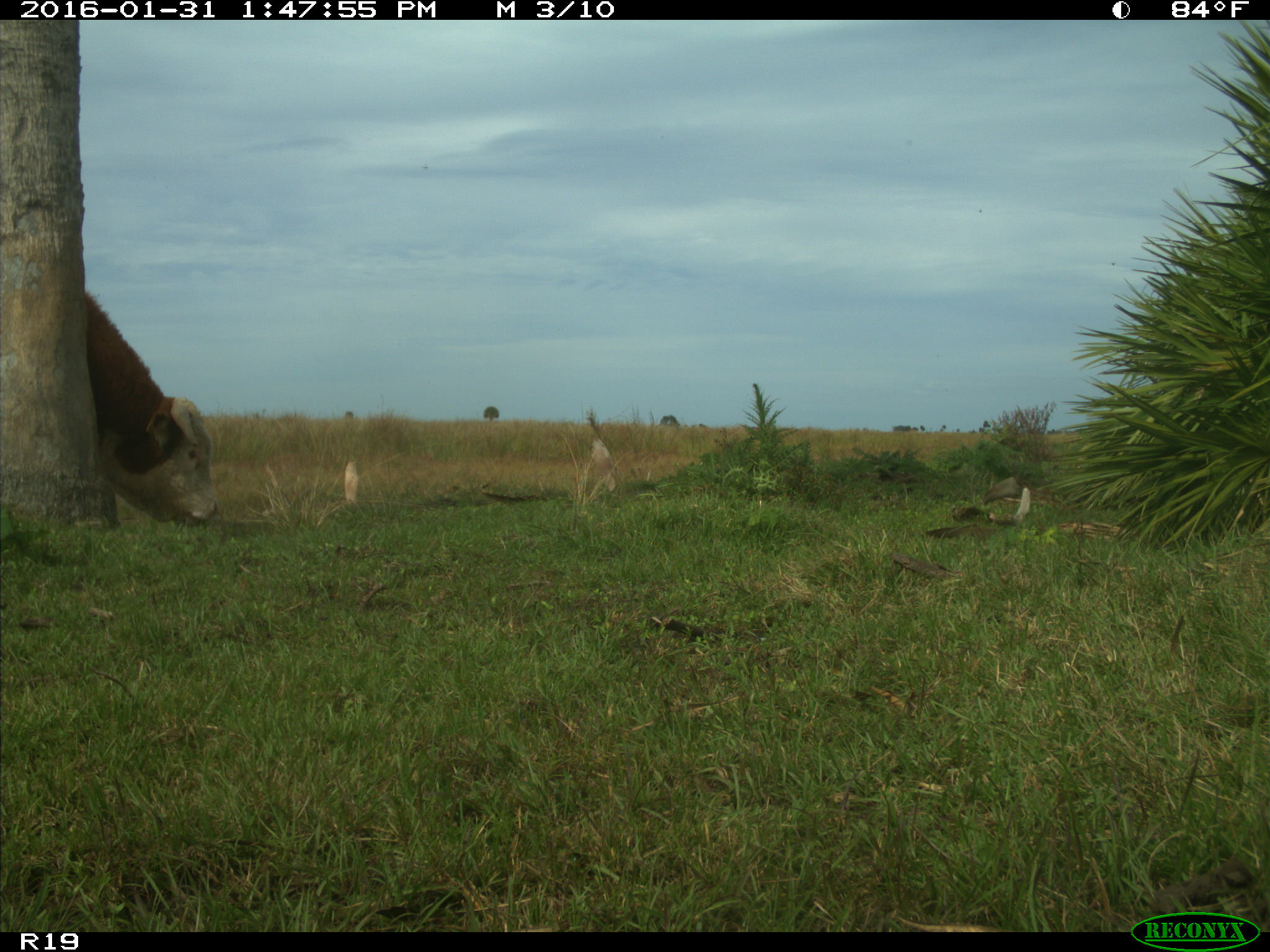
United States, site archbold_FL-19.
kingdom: Animalia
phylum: Chordata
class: Mammalia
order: Artiodactyla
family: Bovidae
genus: Bos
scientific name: Bos taurus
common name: domestic cow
Bos taurus (domestic cow).